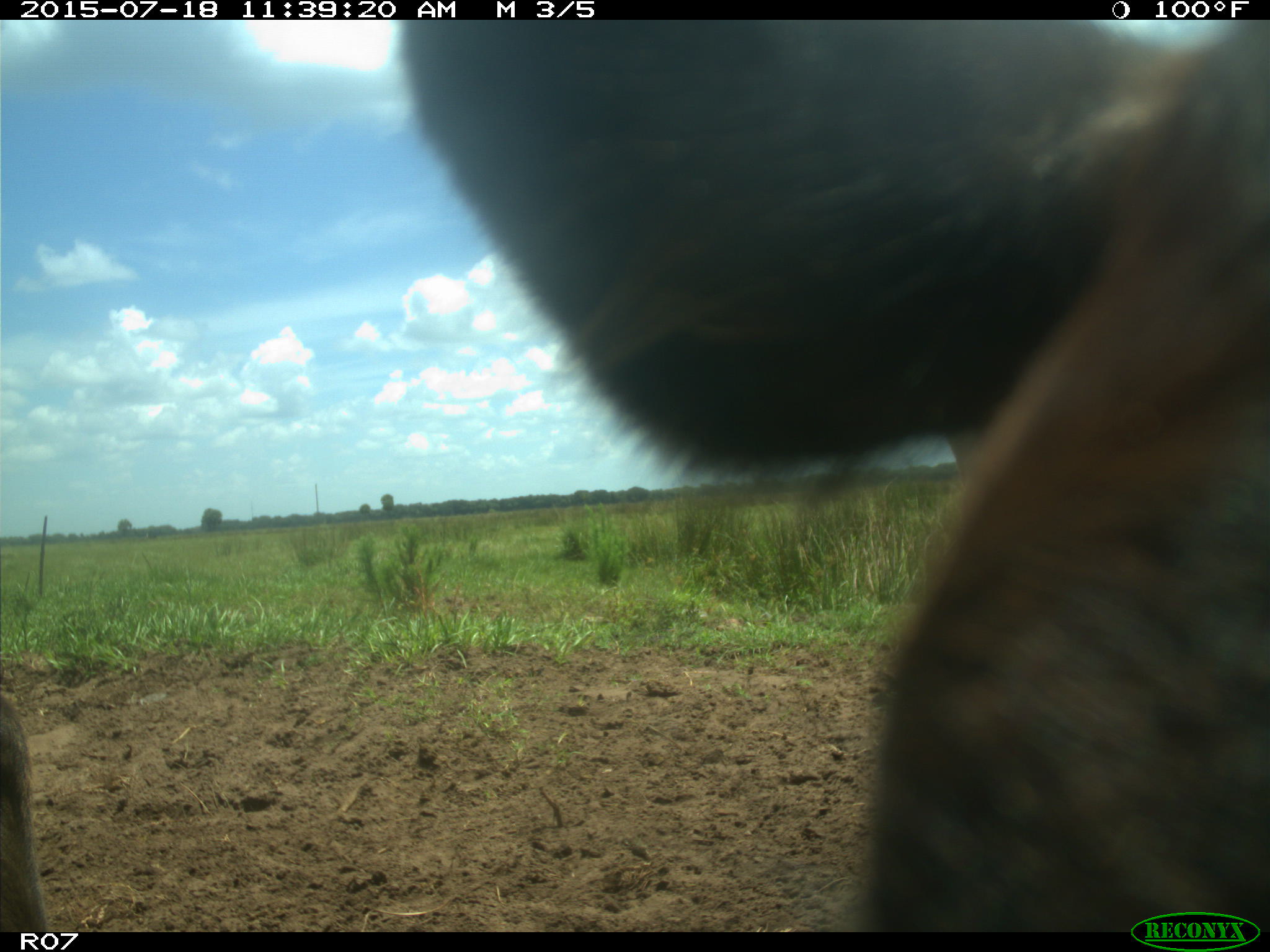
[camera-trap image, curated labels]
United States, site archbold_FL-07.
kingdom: Animalia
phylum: Chordata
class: Mammalia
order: Artiodactyla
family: Bovidae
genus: Bos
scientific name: Bos taurus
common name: domestic cow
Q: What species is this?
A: Bos taurus (domestic cow).